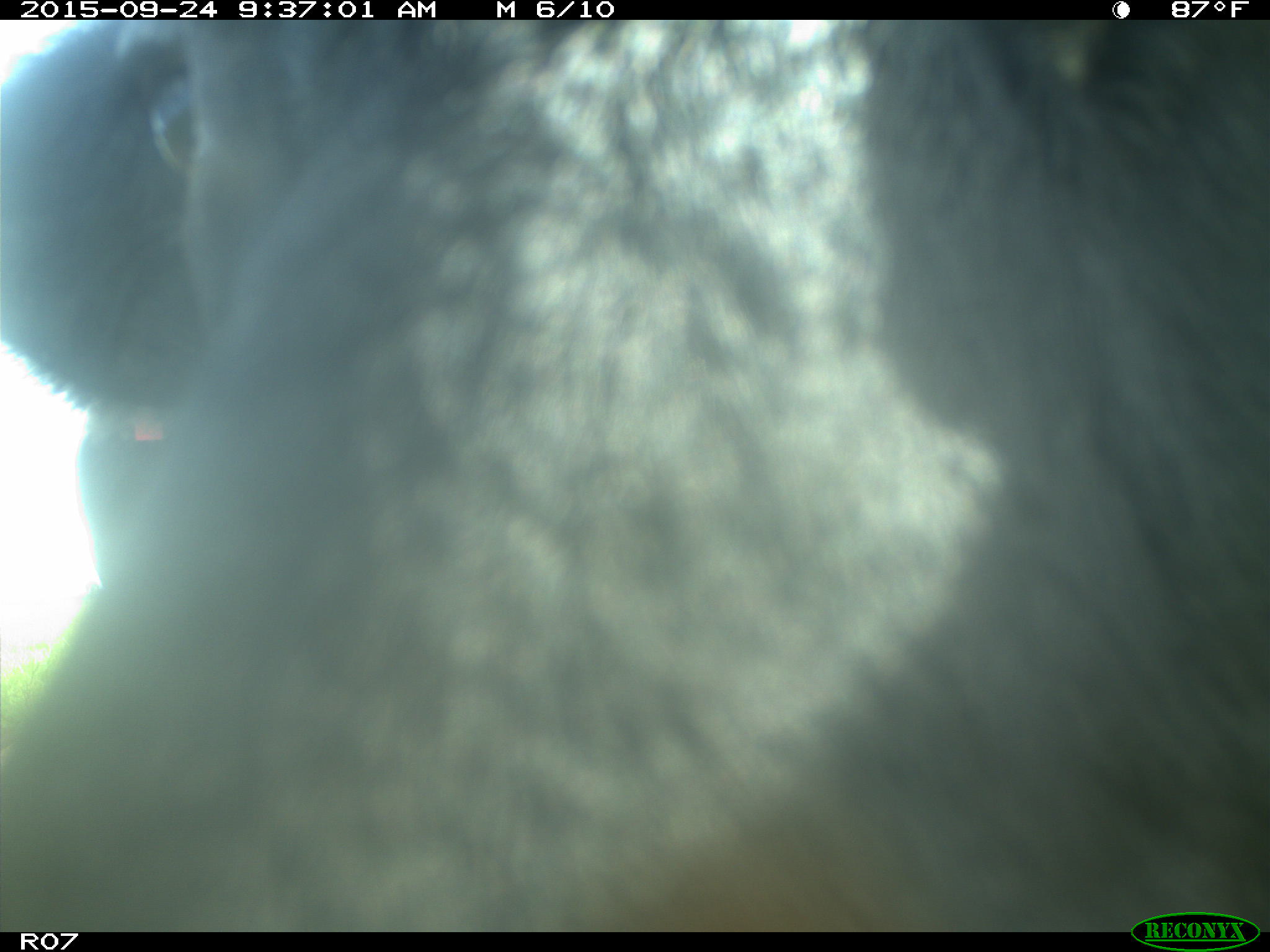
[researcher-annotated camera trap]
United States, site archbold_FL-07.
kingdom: Animalia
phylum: Chordata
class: Mammalia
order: Artiodactyla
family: Bovidae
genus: Bos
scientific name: Bos taurus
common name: domestic cow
Bos taurus (domestic cow).